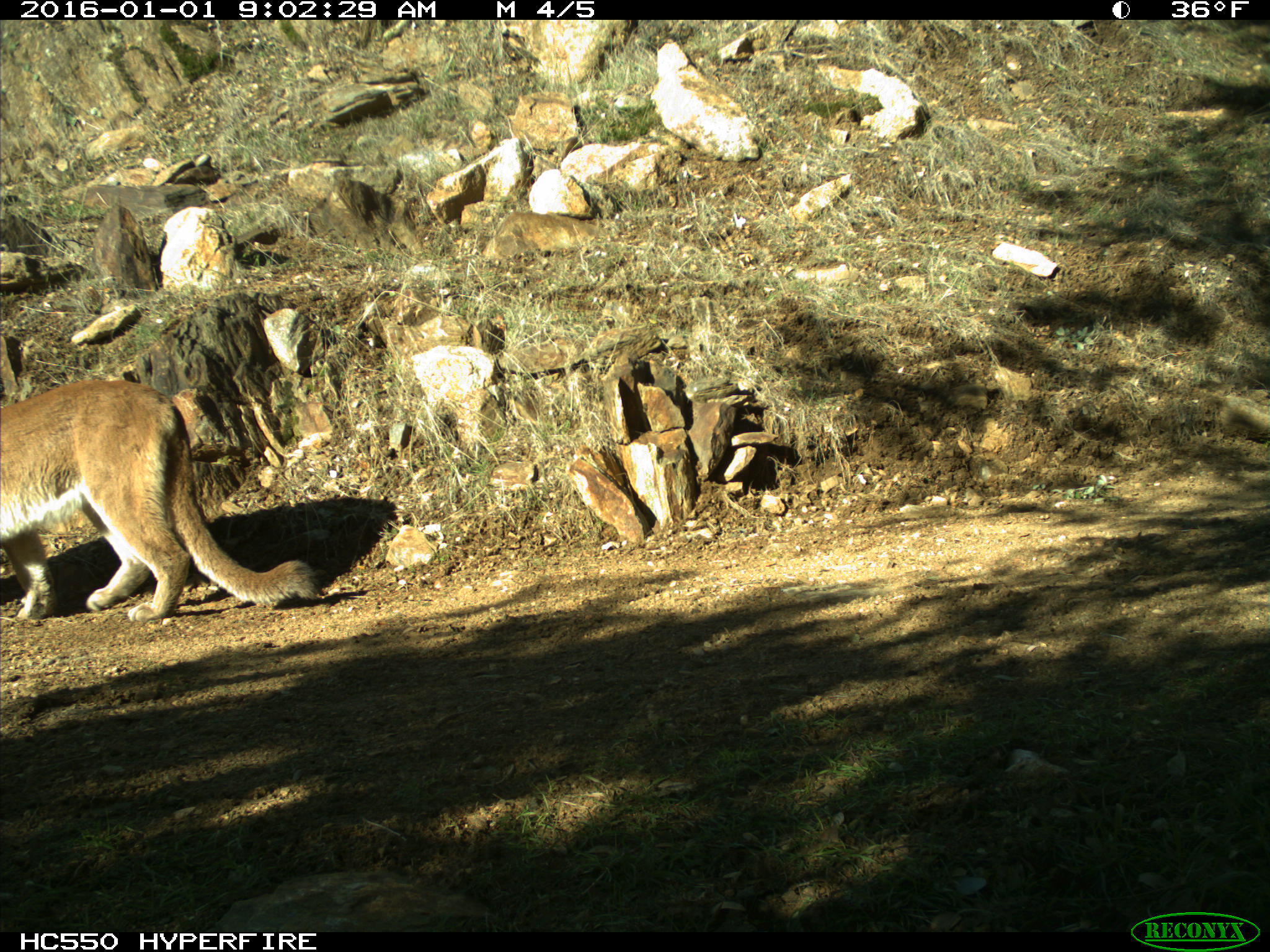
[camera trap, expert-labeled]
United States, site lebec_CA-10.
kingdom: Animalia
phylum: Chordata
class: Mammalia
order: Carnivora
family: Felidae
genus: Puma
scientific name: Puma concolor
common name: mountain lion